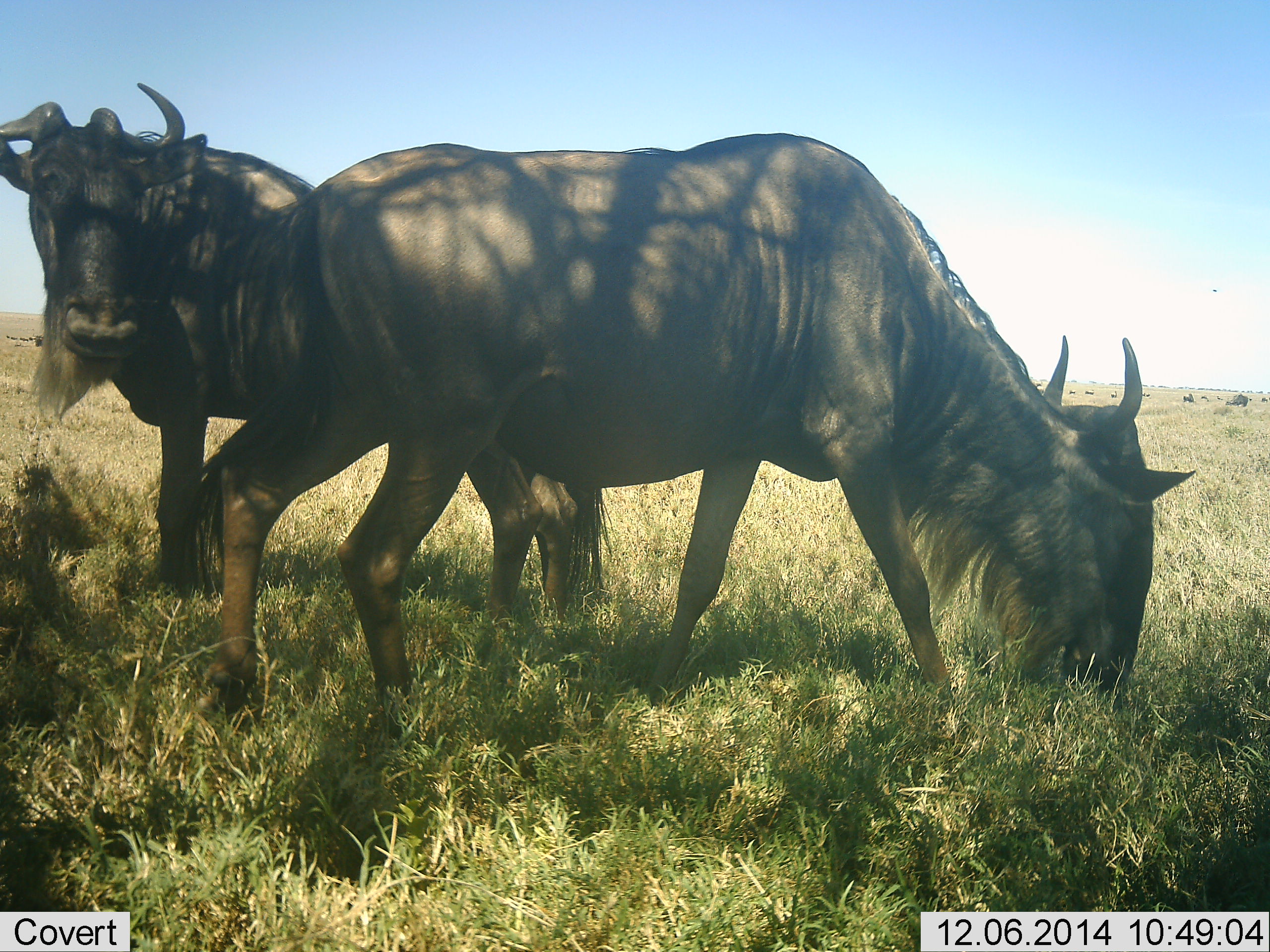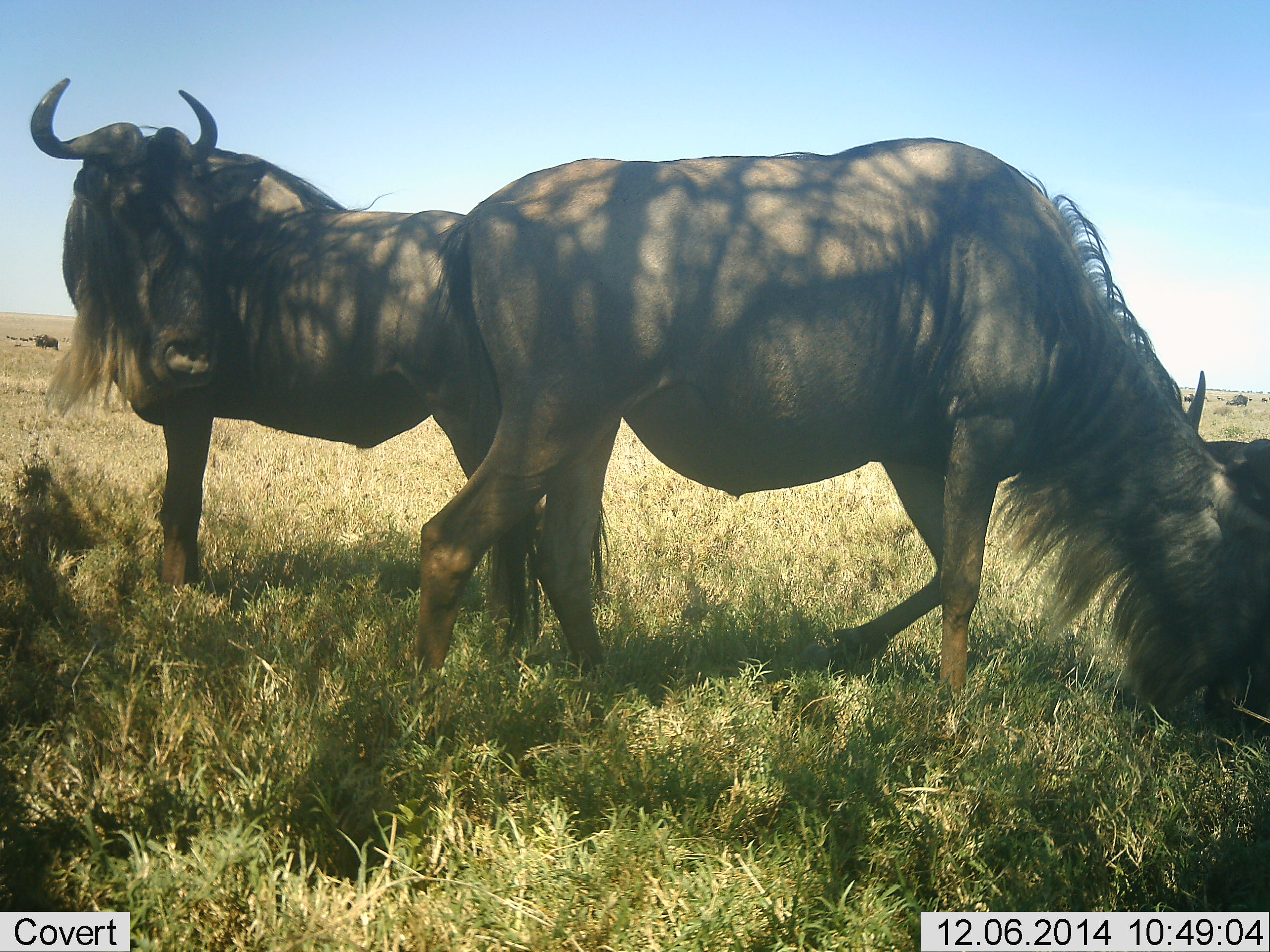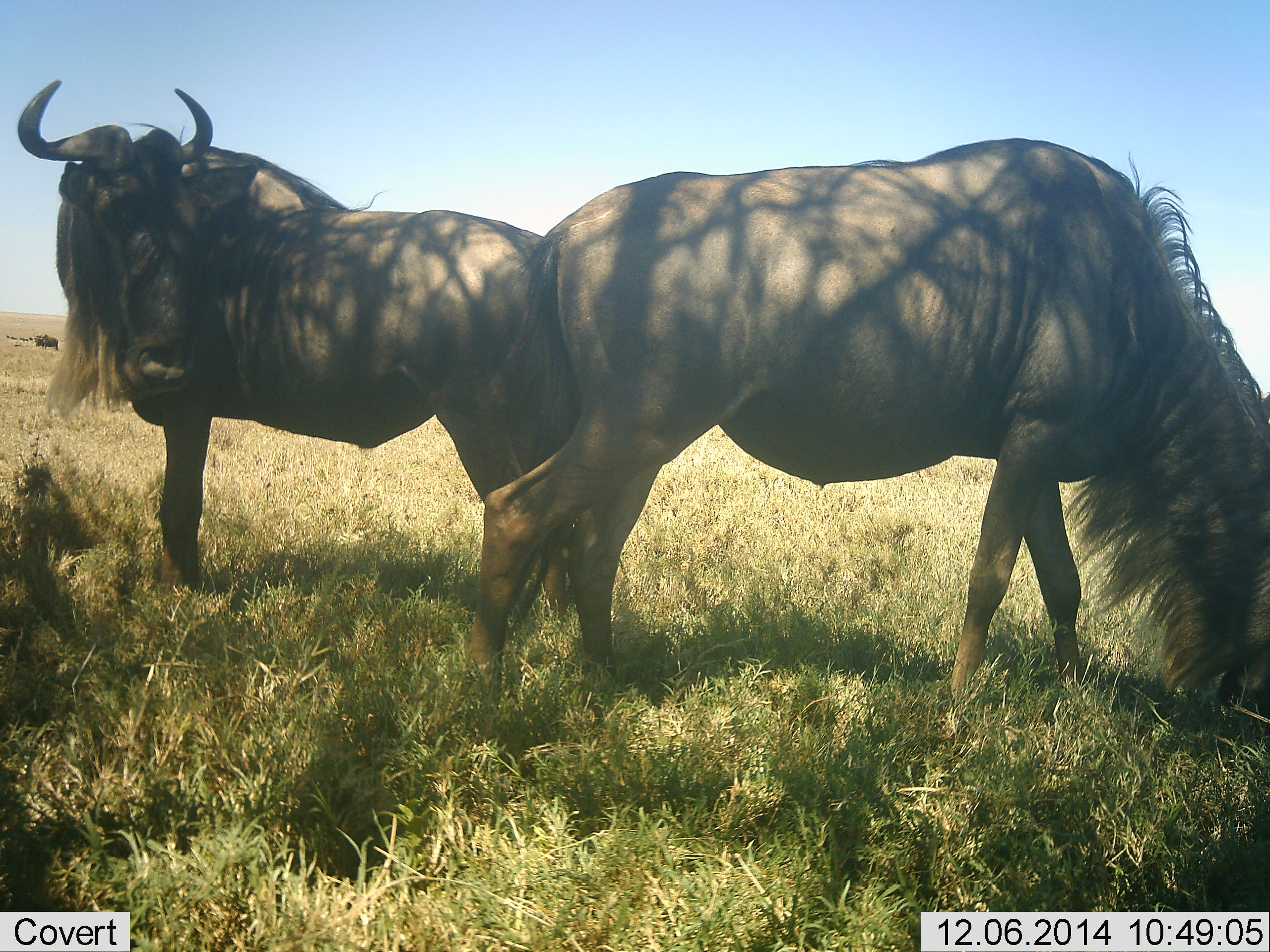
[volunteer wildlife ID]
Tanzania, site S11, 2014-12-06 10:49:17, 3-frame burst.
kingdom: Animalia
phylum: Chordata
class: Mammalia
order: Artiodactyla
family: Bovidae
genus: Connochaetes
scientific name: Connochaetes taurinus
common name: blue wildebeest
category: wildebeest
Wildebeest (blue wildebeest) (Connochaetes taurinus), count 2. Behavior (volunteer vote fractions): standing 90%, resting 20%, moving 30%, interacting 0%. Young present (vote fraction): 0%. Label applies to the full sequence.